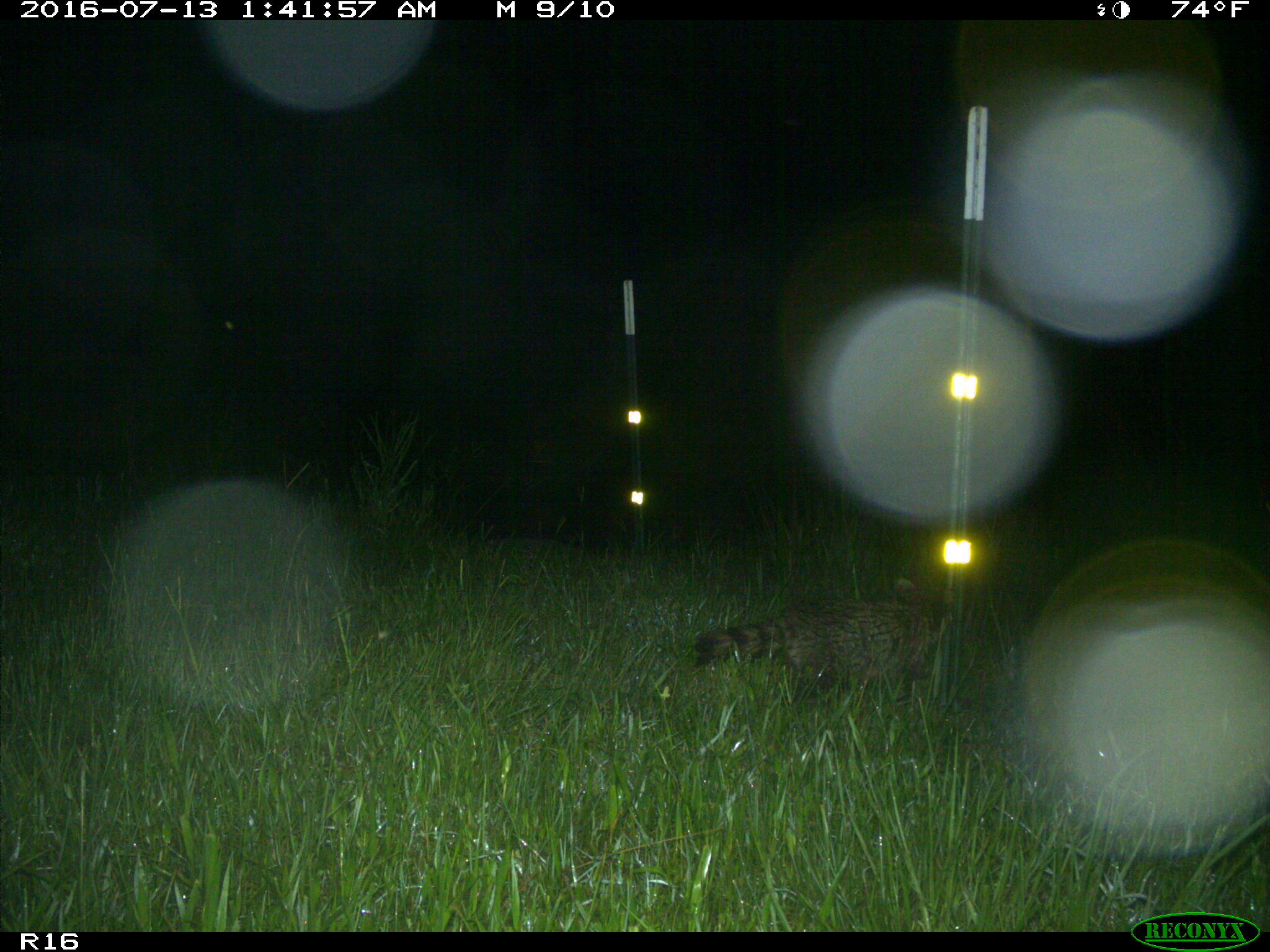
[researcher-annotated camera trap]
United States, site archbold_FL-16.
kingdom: Animalia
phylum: Chordata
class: Mammalia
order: Carnivora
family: Procyonidae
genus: Procyon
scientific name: Procyon lotor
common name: common raccoon